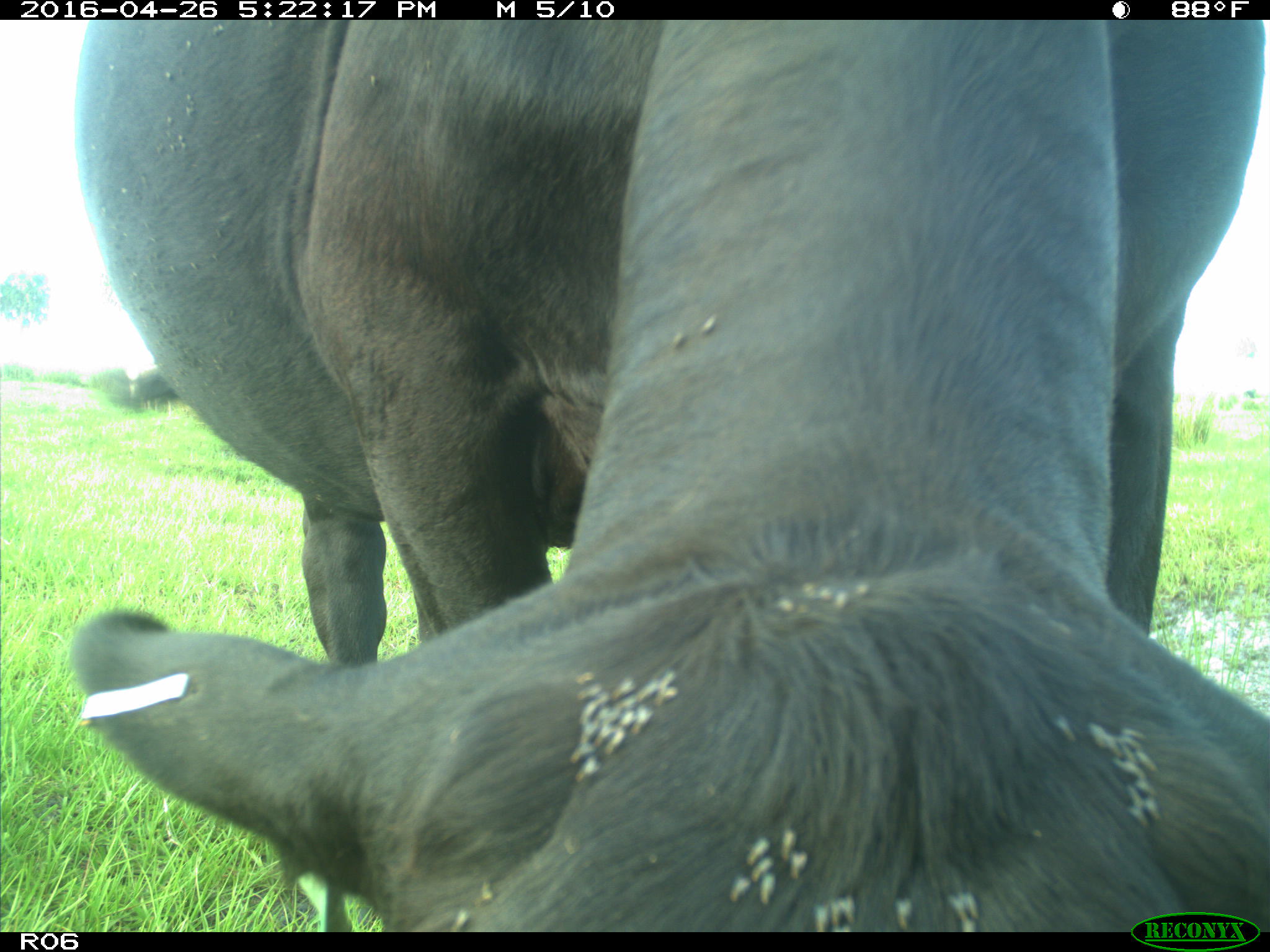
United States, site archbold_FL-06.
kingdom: Animalia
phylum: Chordata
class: Mammalia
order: Artiodactyla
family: Bovidae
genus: Bos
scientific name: Bos taurus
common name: domestic cow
Bos taurus (domestic cow).